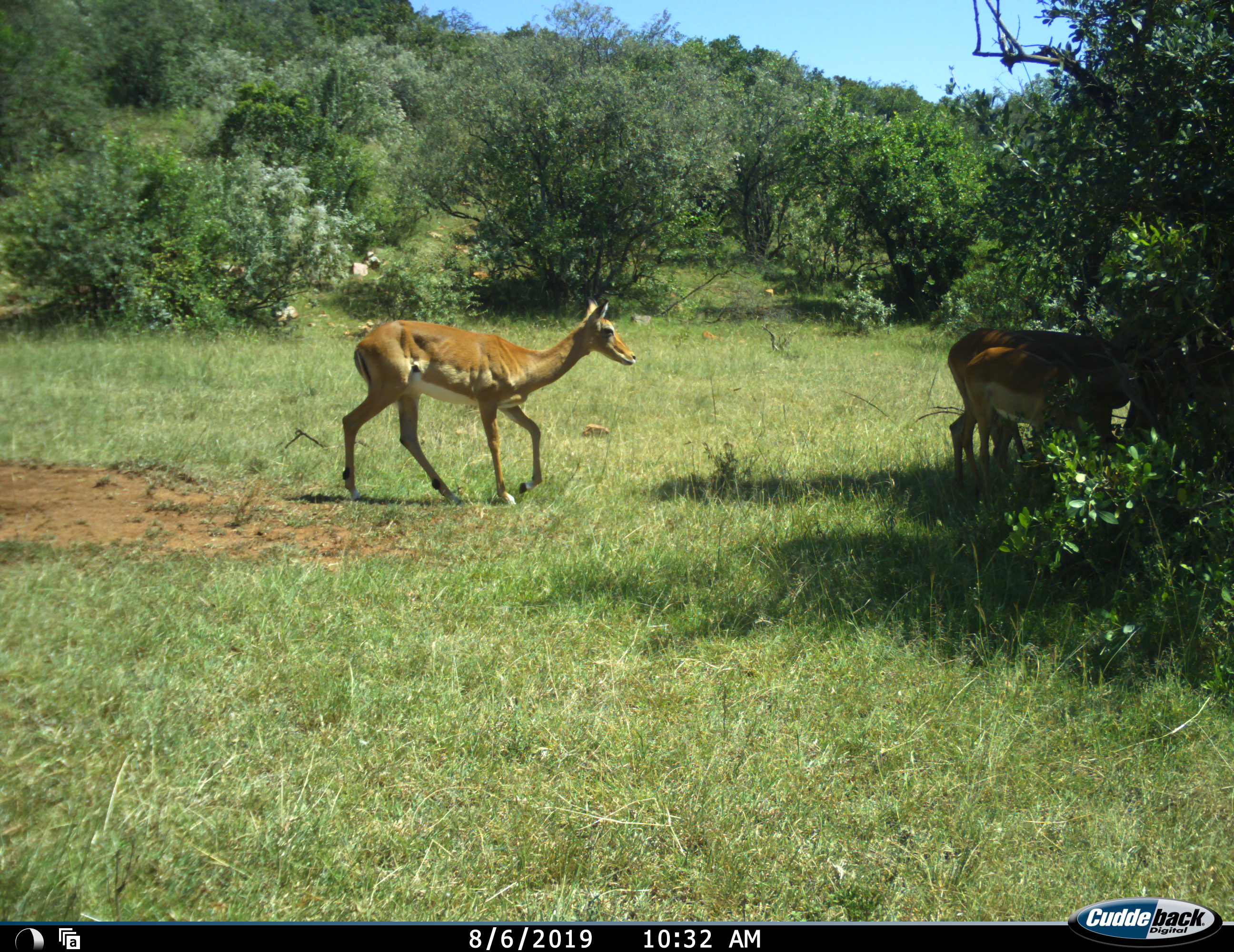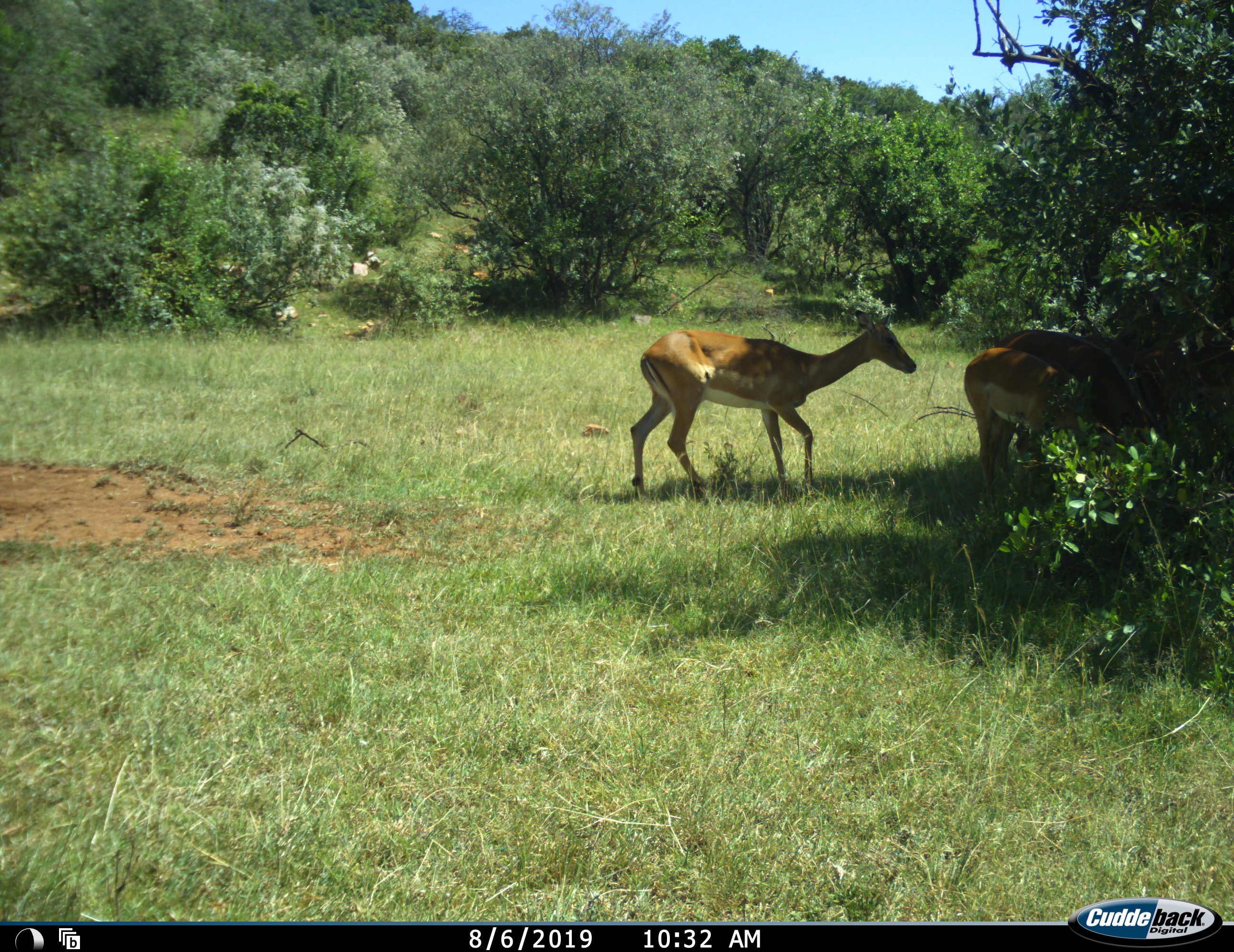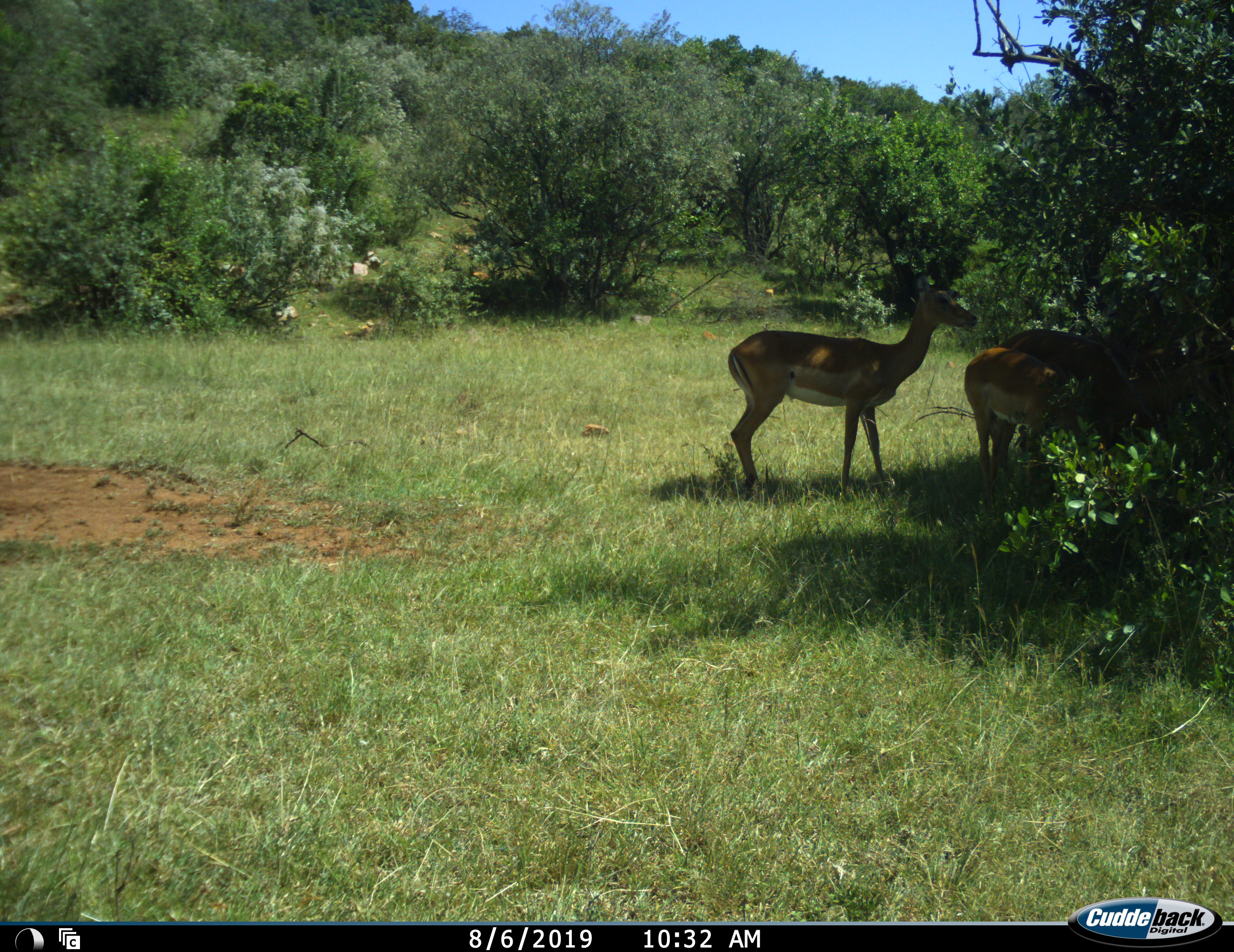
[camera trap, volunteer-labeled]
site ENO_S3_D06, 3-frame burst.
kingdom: Animalia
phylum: Chordata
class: Mammalia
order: Artiodactyla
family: Bovidae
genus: Aepyceros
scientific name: Aepyceros melampus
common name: impala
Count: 3.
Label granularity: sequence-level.